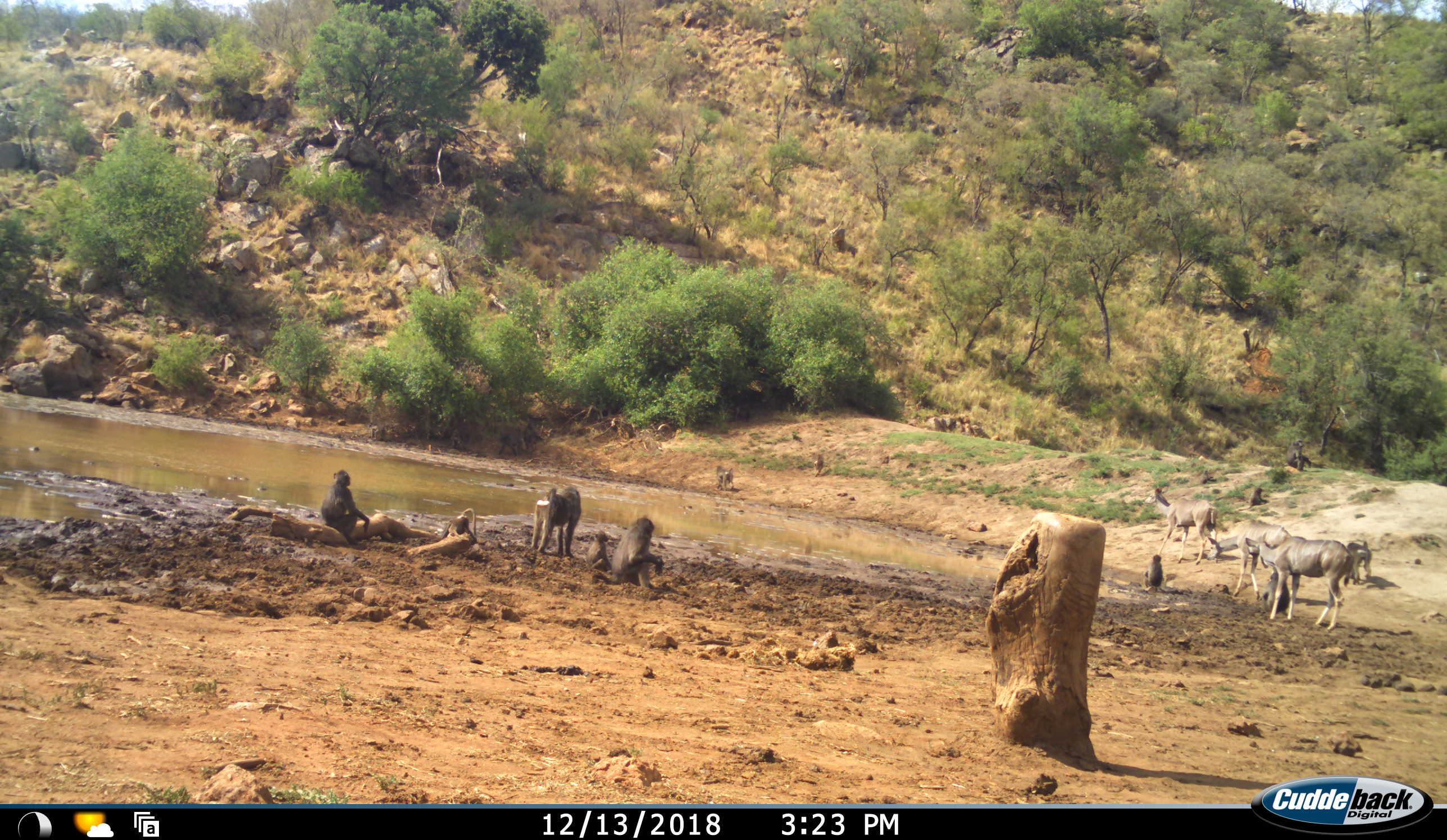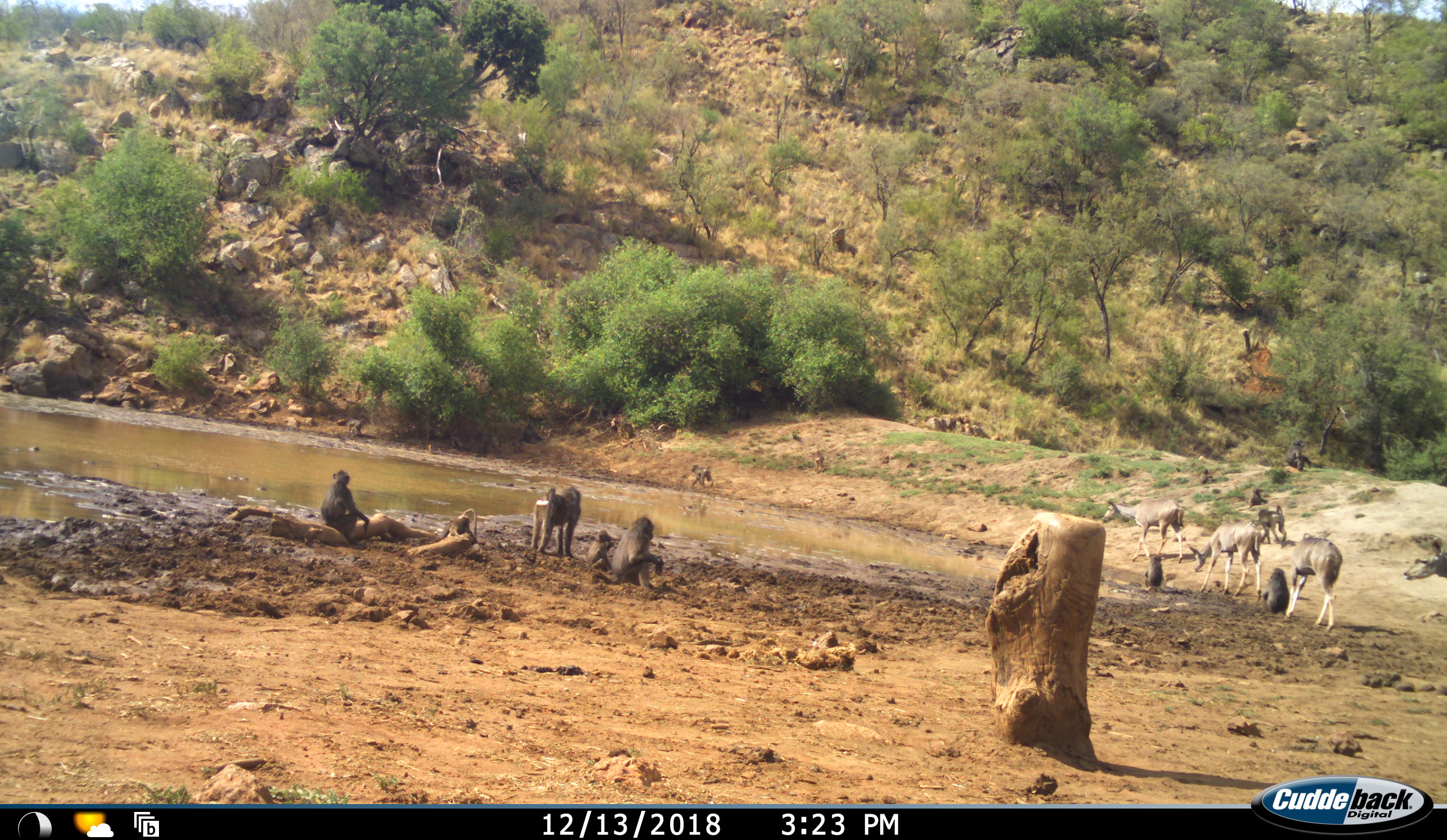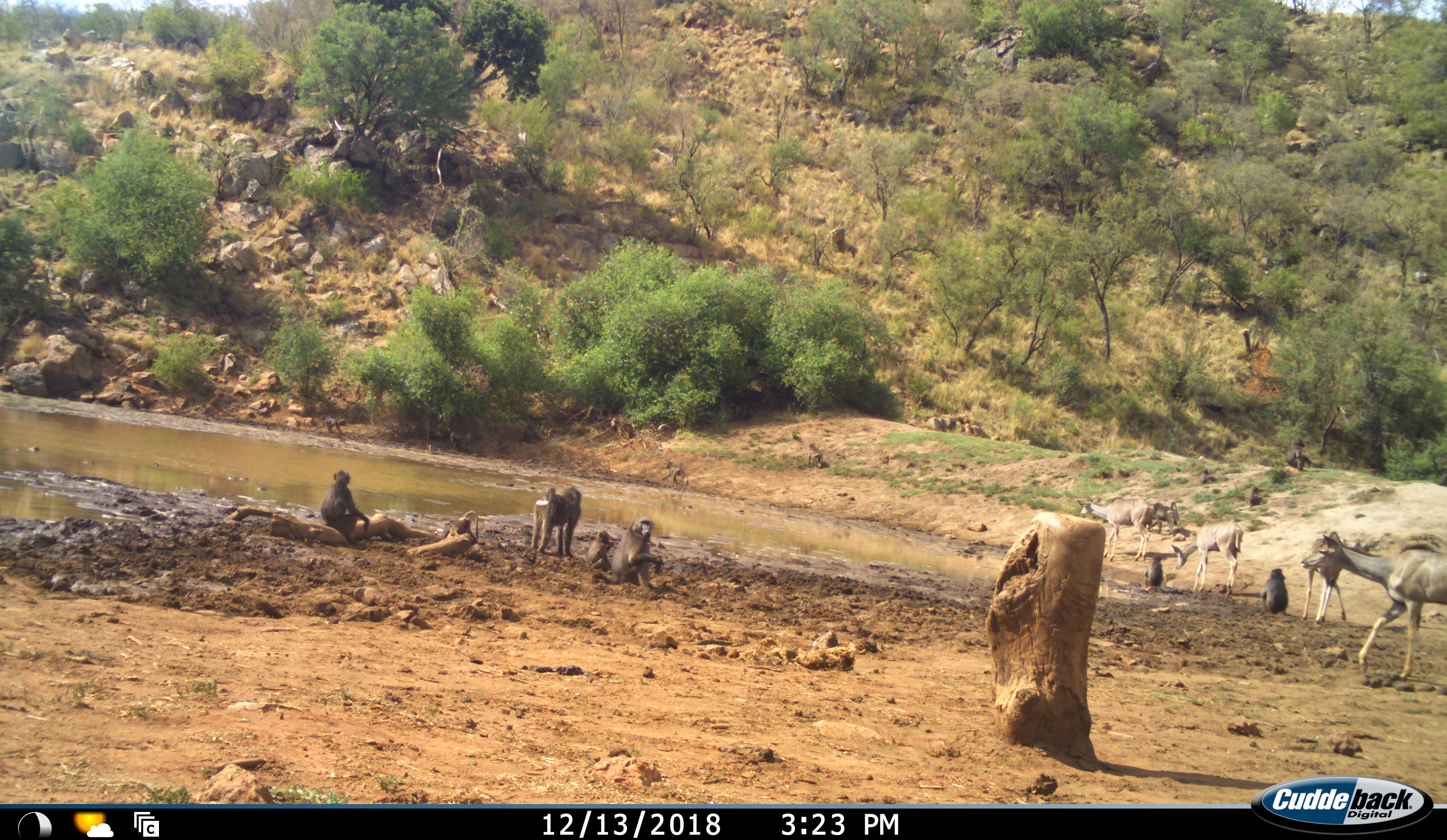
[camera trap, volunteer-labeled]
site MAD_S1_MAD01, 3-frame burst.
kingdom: Animalia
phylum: Chordata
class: Mammalia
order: Primates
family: Cercopithecidae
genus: Papio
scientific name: Papio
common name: baboon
Baboon (Papio), count 11-50. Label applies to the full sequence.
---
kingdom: Animalia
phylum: Chordata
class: Mammalia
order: Artiodactyla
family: Bovidae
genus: Tragelaphus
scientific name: Tragelaphus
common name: kudu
Kudu (Tragelaphus), count 4. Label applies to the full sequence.